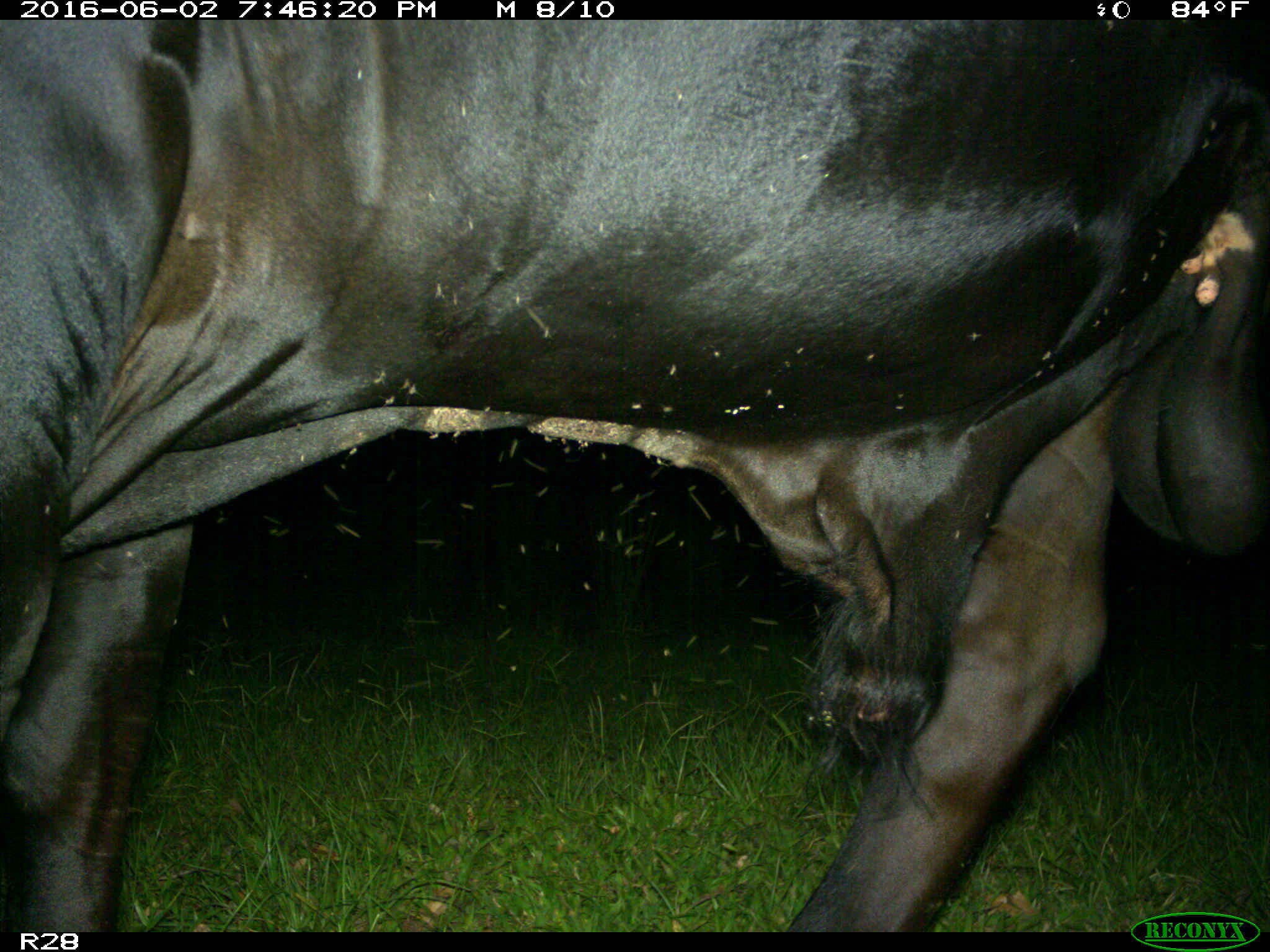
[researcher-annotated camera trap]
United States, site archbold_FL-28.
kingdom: Animalia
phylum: Chordata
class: Mammalia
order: Artiodactyla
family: Bovidae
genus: Bos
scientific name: Bos taurus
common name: domestic cow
Bos taurus (domestic cow).